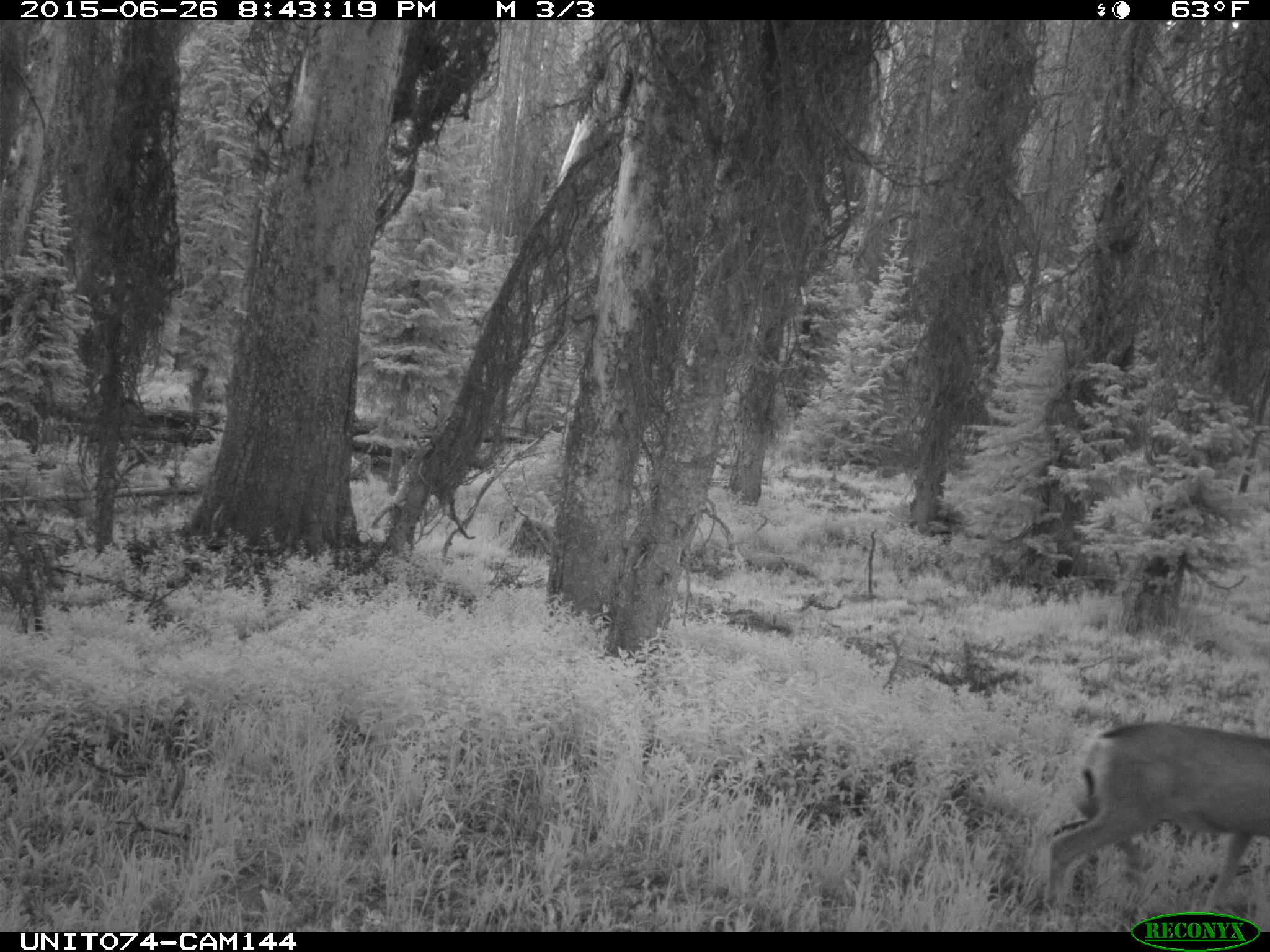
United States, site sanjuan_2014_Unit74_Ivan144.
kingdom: Animalia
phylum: Chordata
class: Mammalia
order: Artiodactyla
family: Cervidae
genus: Odocoileus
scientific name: Odocoileus hemionus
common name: mule deer